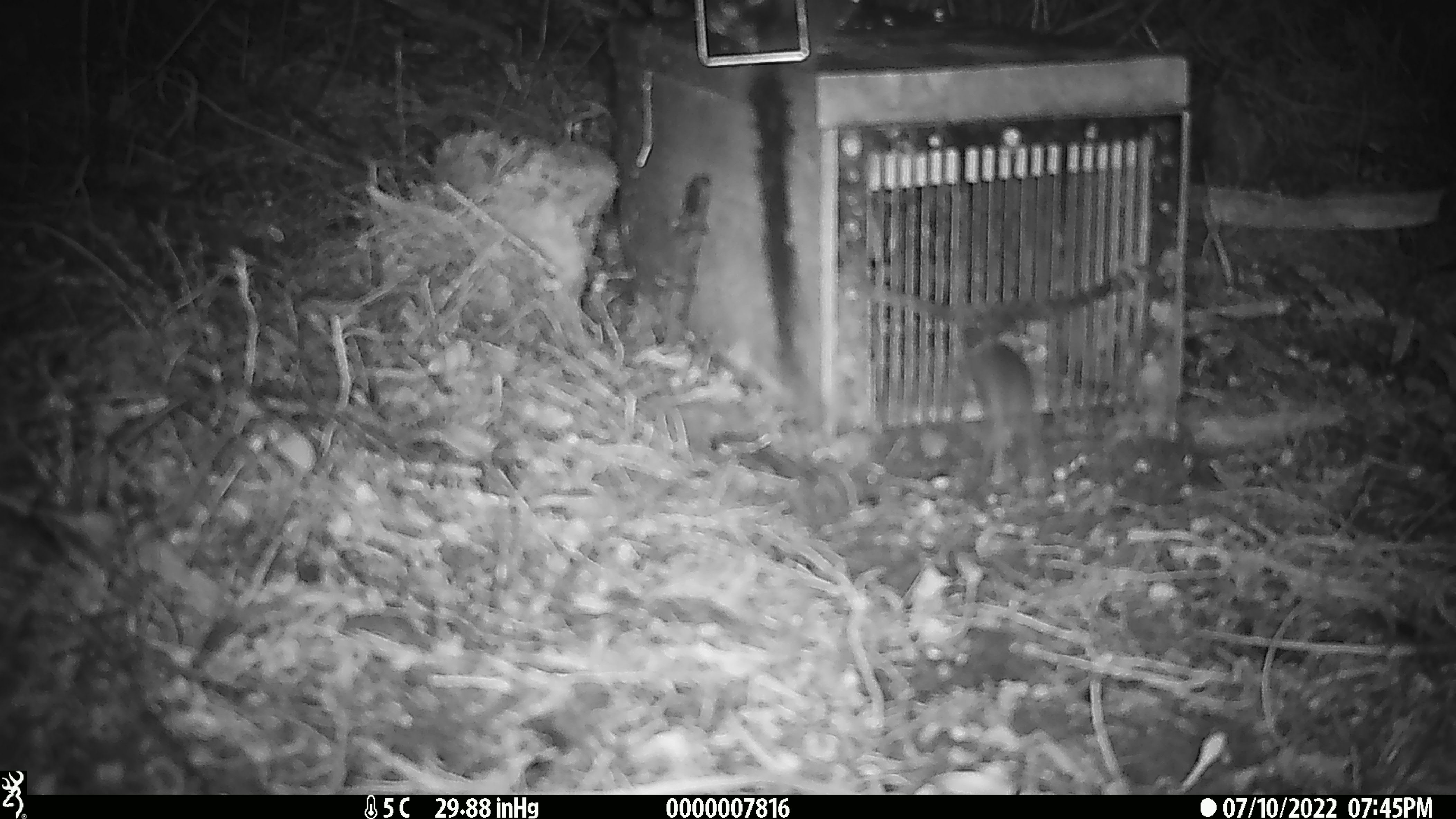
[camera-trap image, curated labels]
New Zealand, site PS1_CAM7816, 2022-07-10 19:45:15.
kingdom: Animalia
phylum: Chordata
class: Mammalia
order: Rodentia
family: Muridae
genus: Mus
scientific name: Mus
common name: mouse